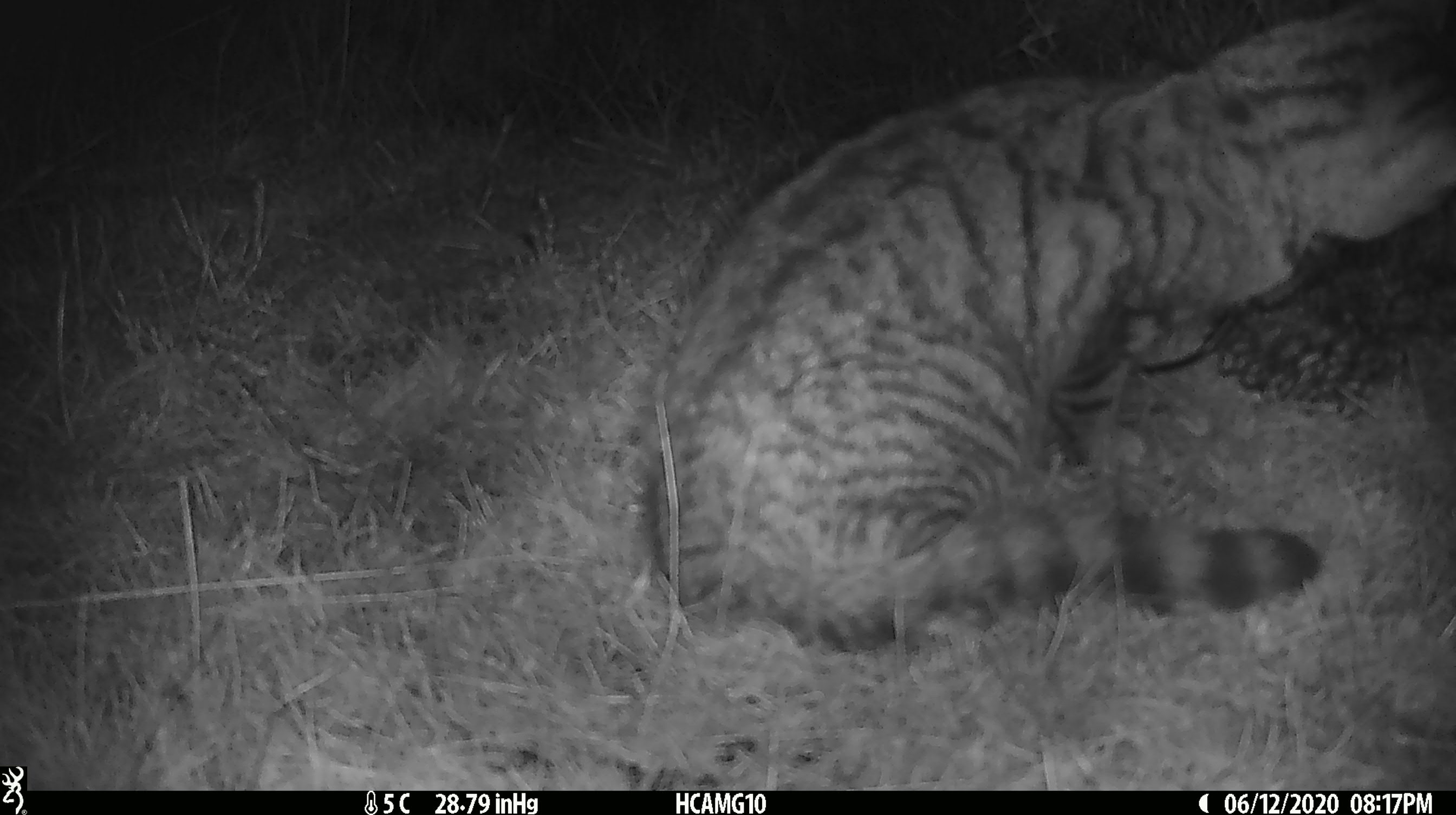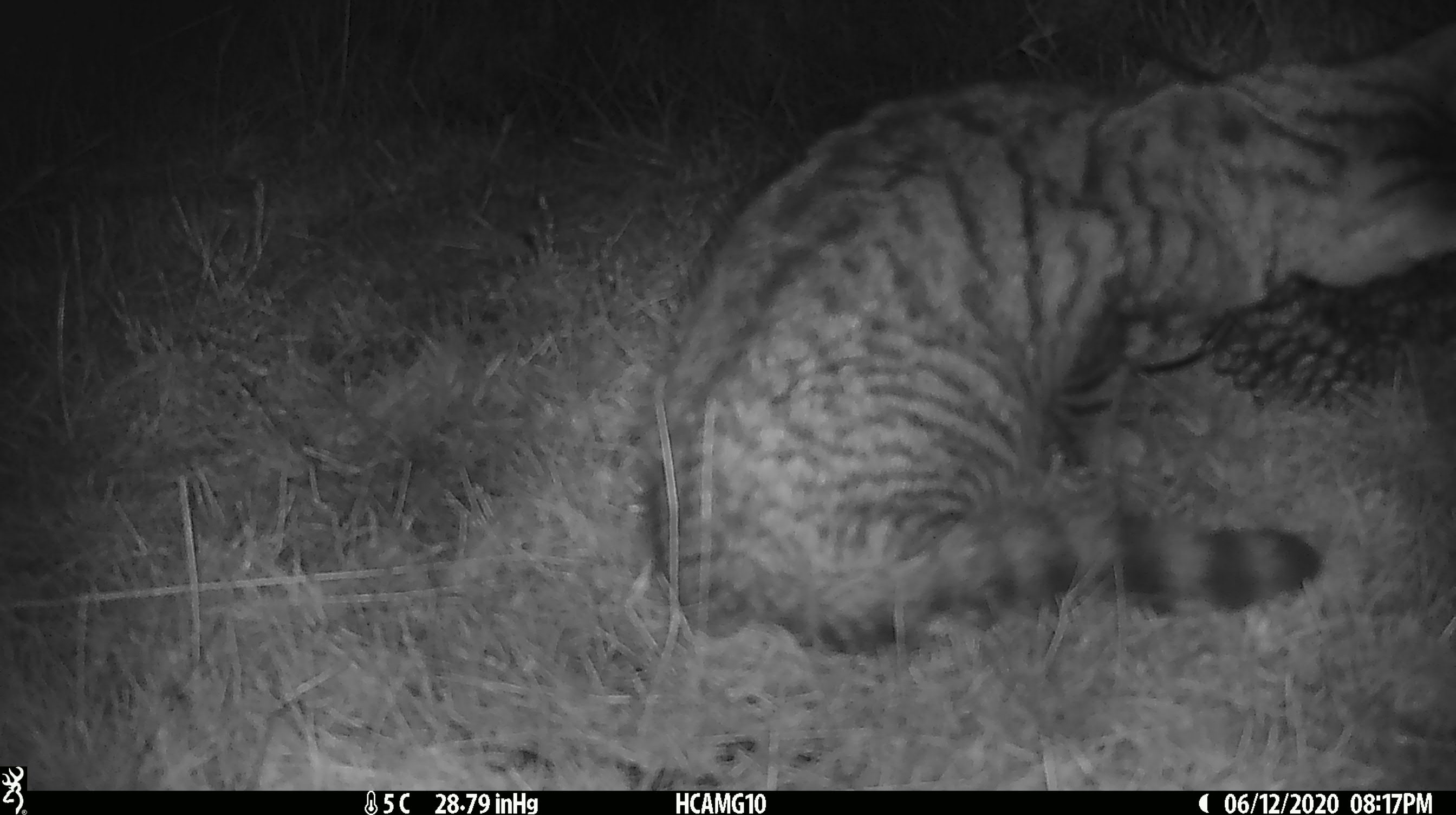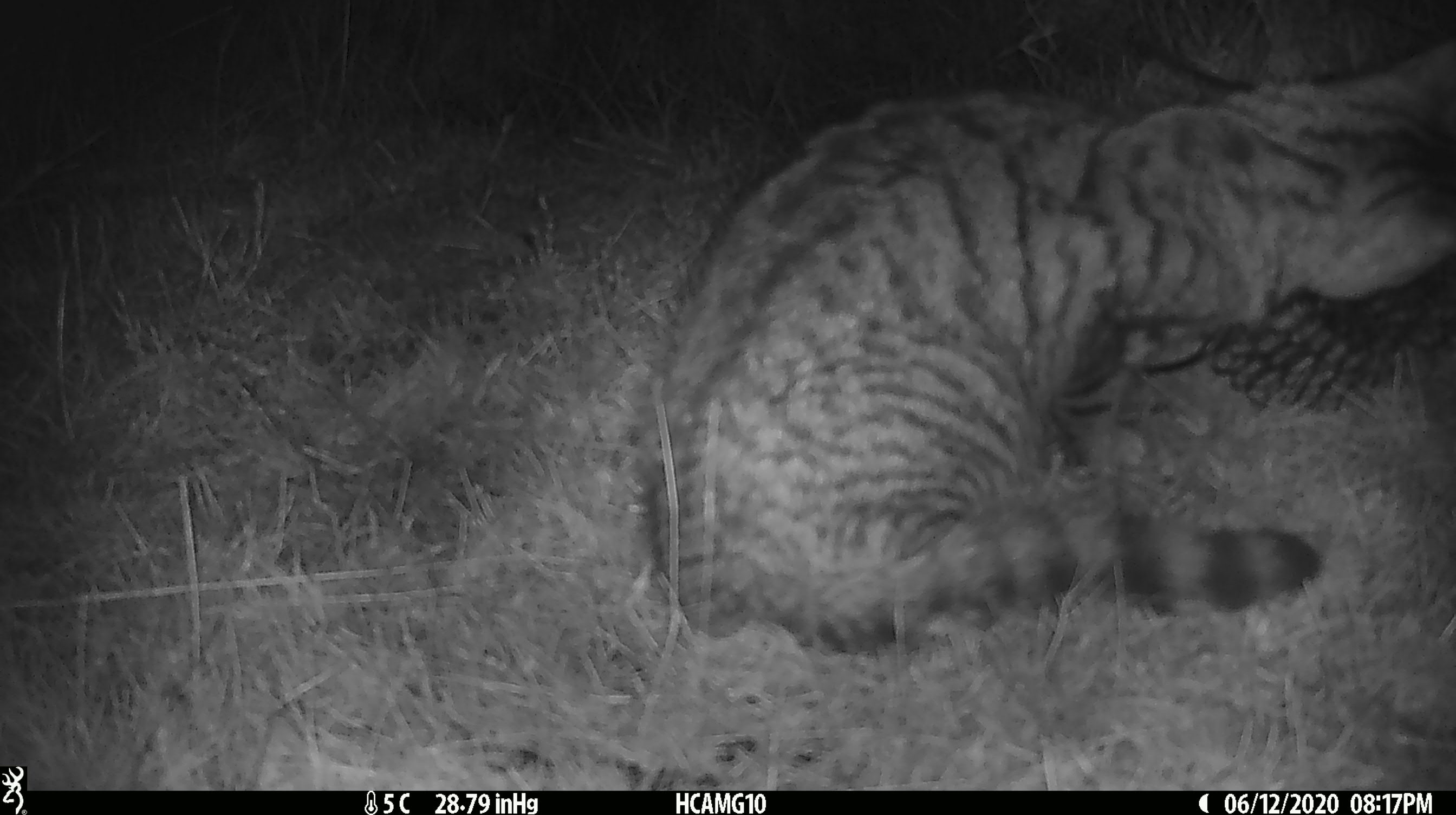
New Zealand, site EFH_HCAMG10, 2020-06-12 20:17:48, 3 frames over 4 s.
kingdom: Animalia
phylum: Chordata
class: Mammalia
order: Carnivora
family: Felidae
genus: Felis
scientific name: Felis catus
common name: domestic cat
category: cat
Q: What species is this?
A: Cat (domestic cat) (Felis catus).